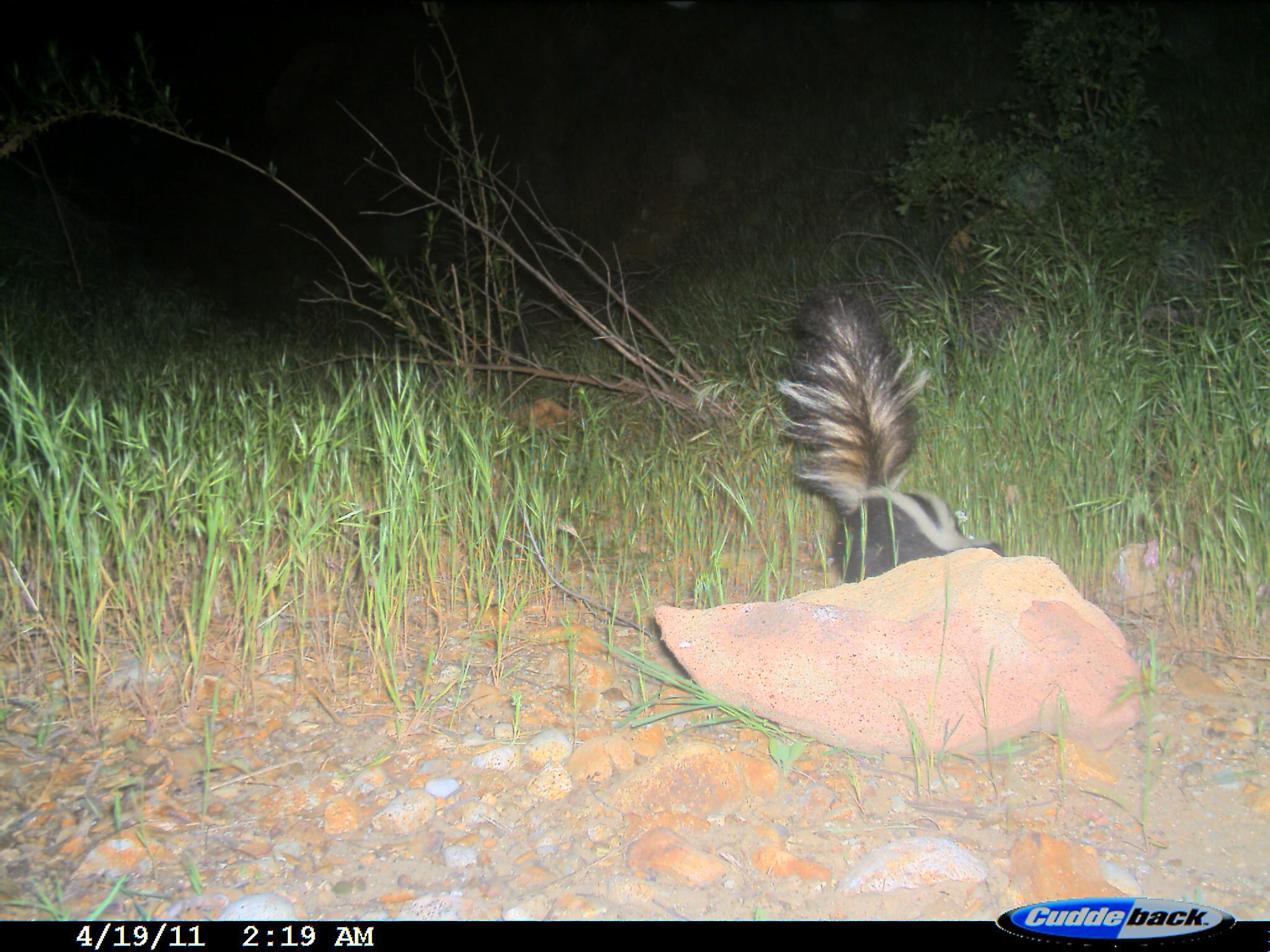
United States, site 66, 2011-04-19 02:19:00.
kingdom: Animalia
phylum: Chordata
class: Mammalia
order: Carnivora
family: Mephitidae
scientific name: Mephitidae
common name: skunk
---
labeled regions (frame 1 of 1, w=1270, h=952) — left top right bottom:
skunk: 764 266 1010 583